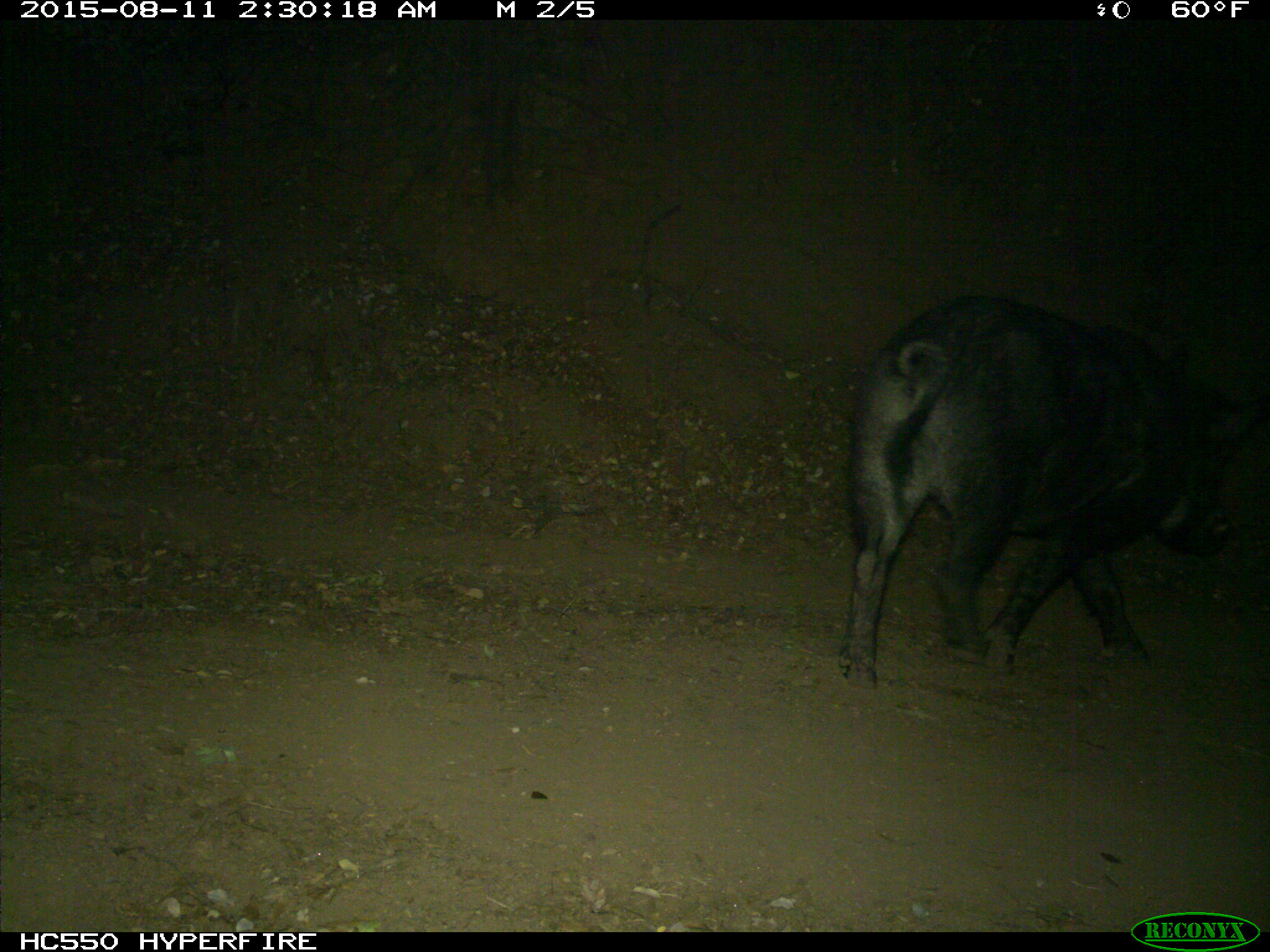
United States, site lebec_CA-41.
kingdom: Animalia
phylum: Chordata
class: Mammalia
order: Artiodactyla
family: Suidae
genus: Sus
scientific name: Sus scrofa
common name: wild boar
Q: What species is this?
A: Sus scrofa (wild boar).